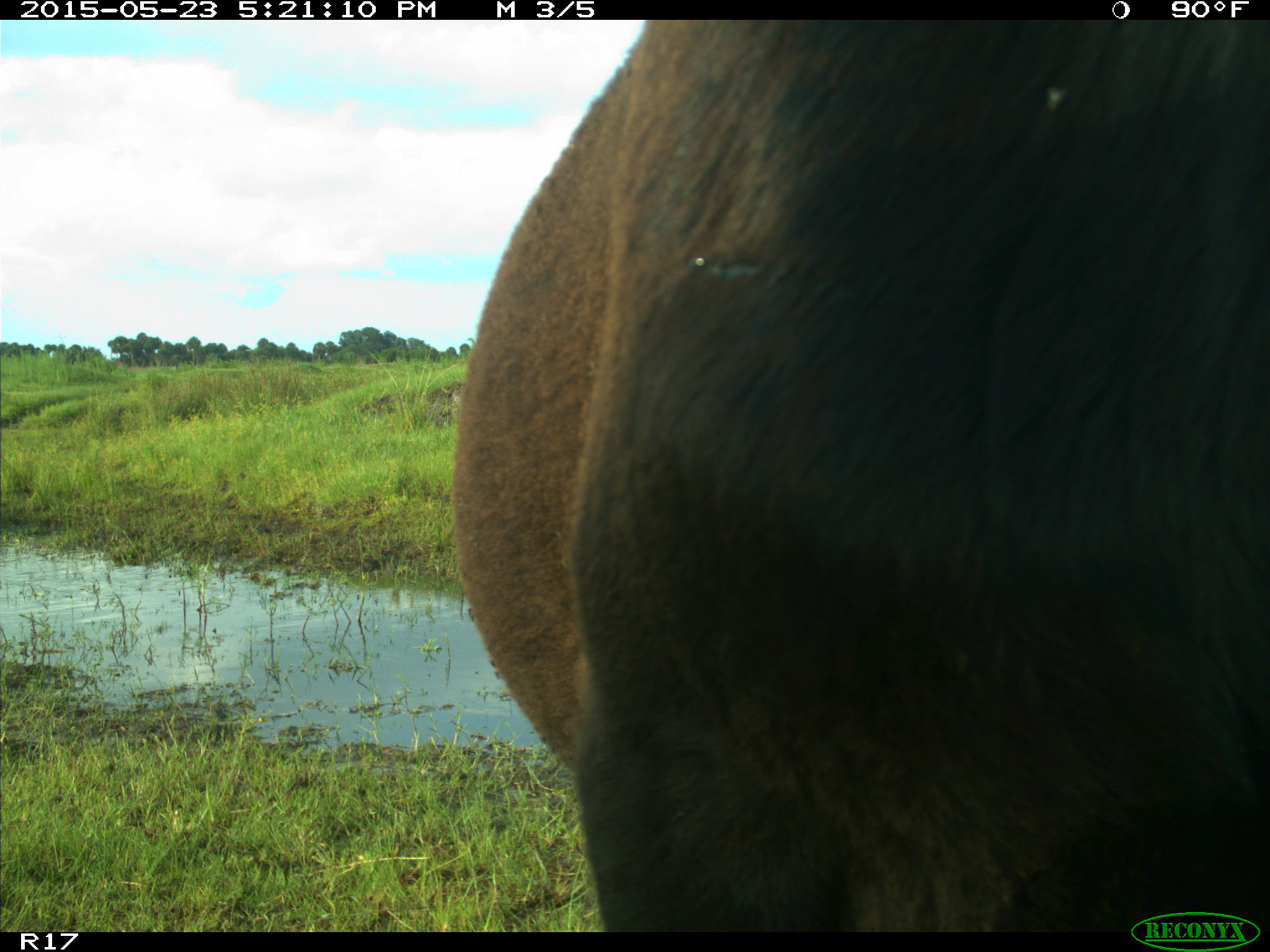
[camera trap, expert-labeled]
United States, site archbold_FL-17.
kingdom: Animalia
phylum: Chordata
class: Mammalia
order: Artiodactyla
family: Bovidae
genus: Bos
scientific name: Bos taurus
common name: domestic cow